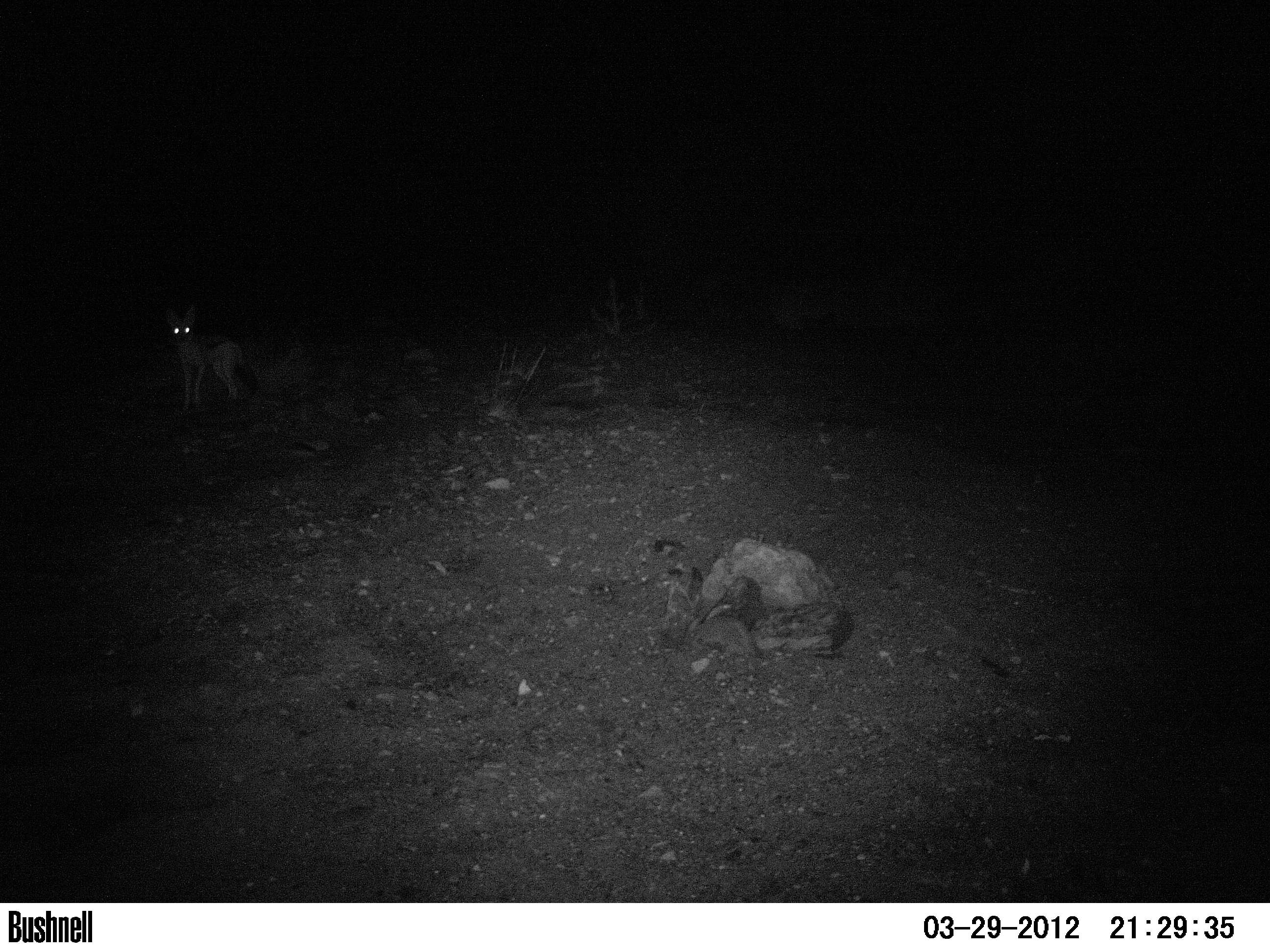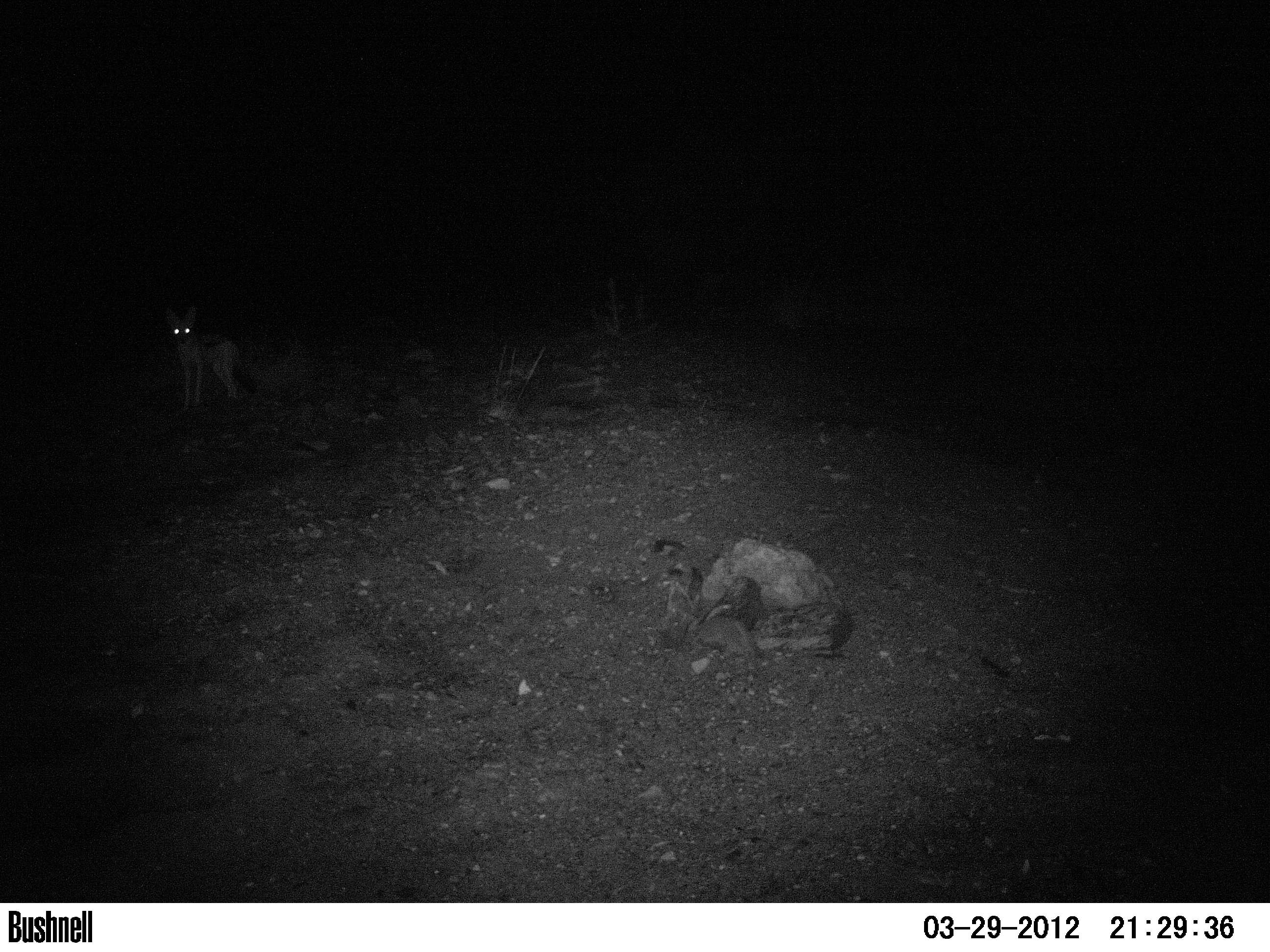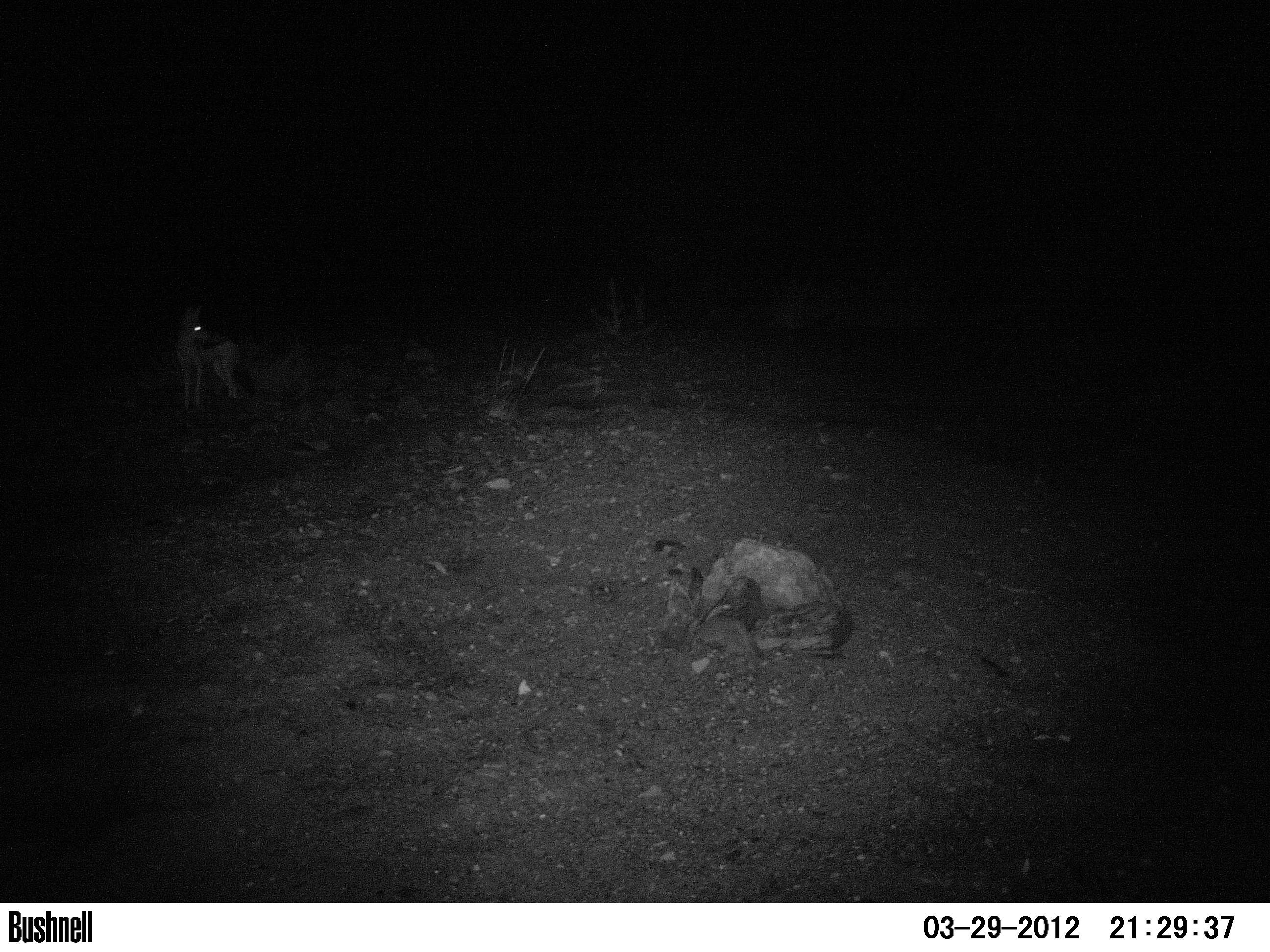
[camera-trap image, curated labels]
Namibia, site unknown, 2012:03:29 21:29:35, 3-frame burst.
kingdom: Animalia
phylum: Chordata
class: Mammalia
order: Carnivora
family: Canidae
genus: Lupulella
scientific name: Lupulella mesomelas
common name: black-backed jackal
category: canis mesomelas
Canis mesomelas (black-backed jackal) (Lupulella mesomelas).